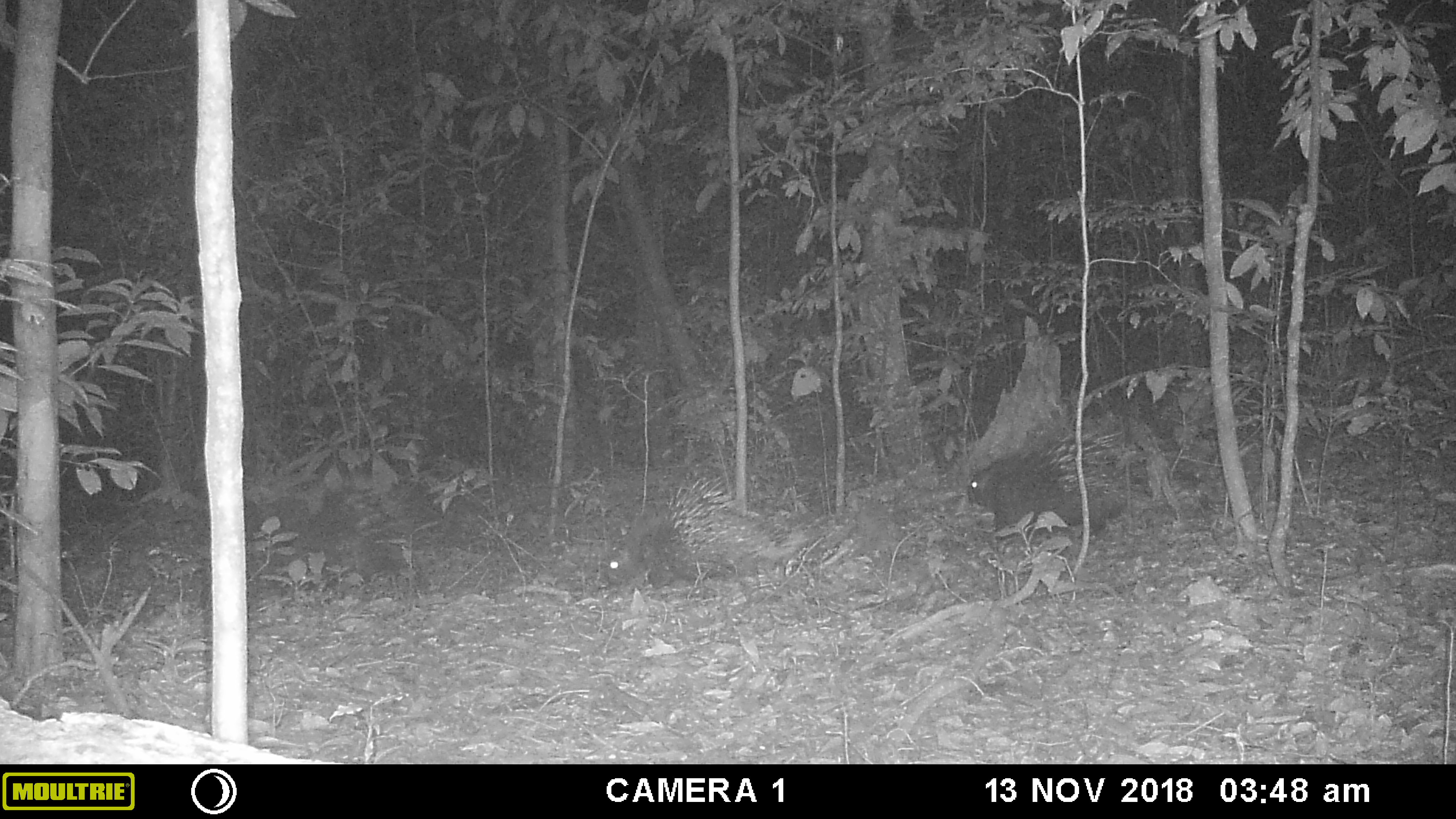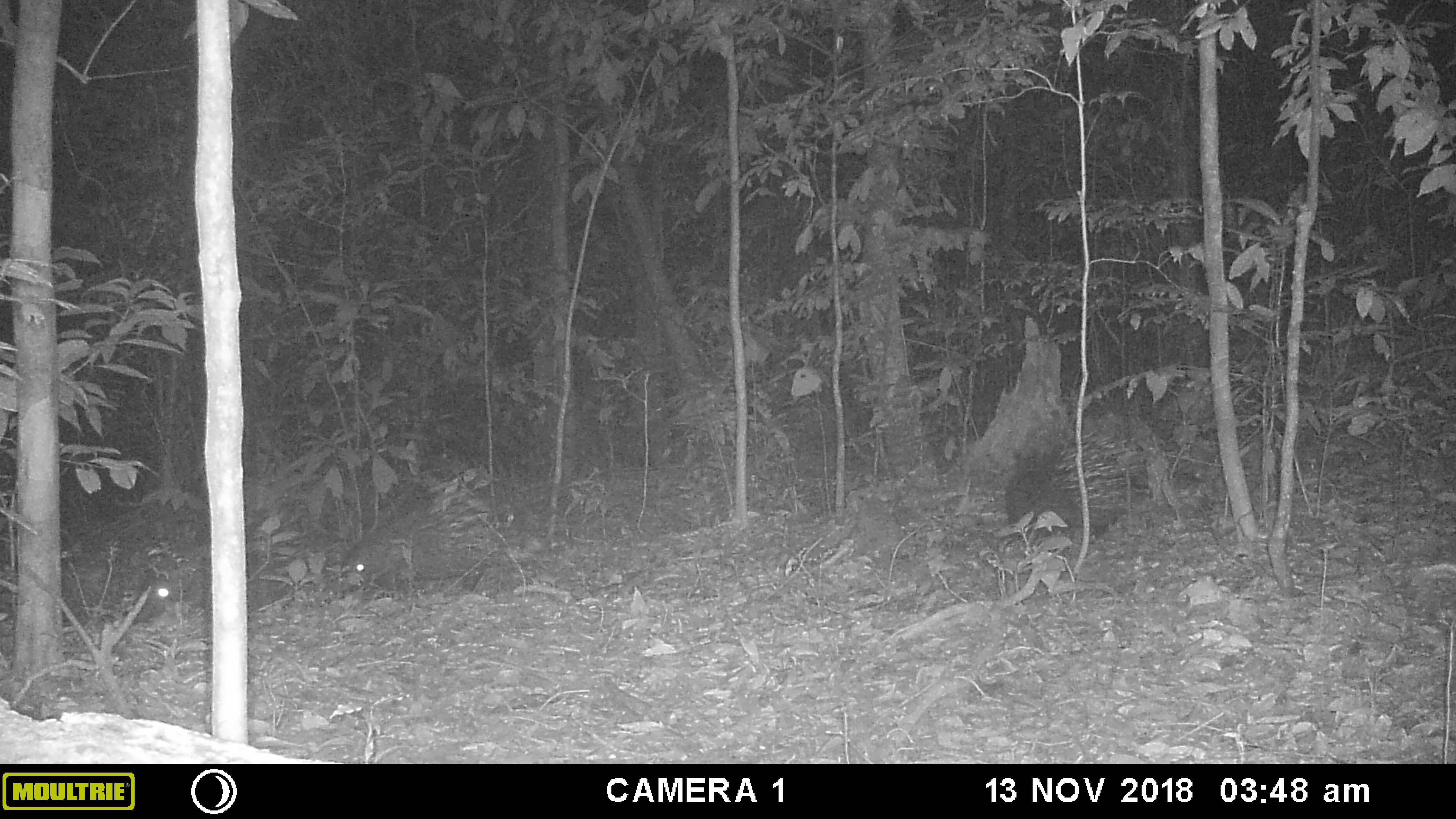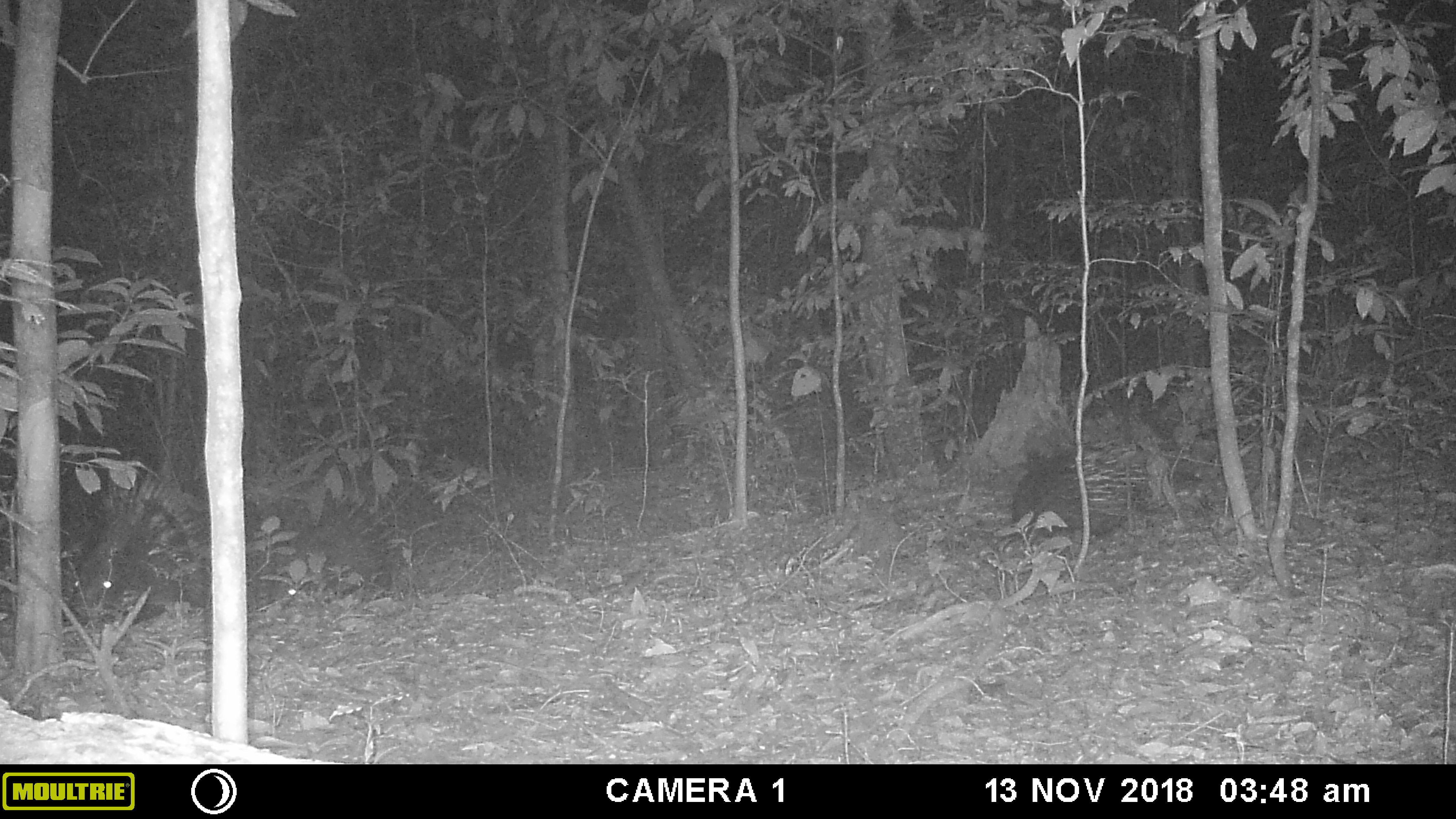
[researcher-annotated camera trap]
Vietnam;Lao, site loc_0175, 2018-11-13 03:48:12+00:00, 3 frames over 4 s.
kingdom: Animalia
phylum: Chordata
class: Mammalia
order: Rodentia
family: Hystricidae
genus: Hystrix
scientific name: Hystrix brachyura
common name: malayan porcupine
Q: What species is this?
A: Malayan porcupine (Hystrix brachyura).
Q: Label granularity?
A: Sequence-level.